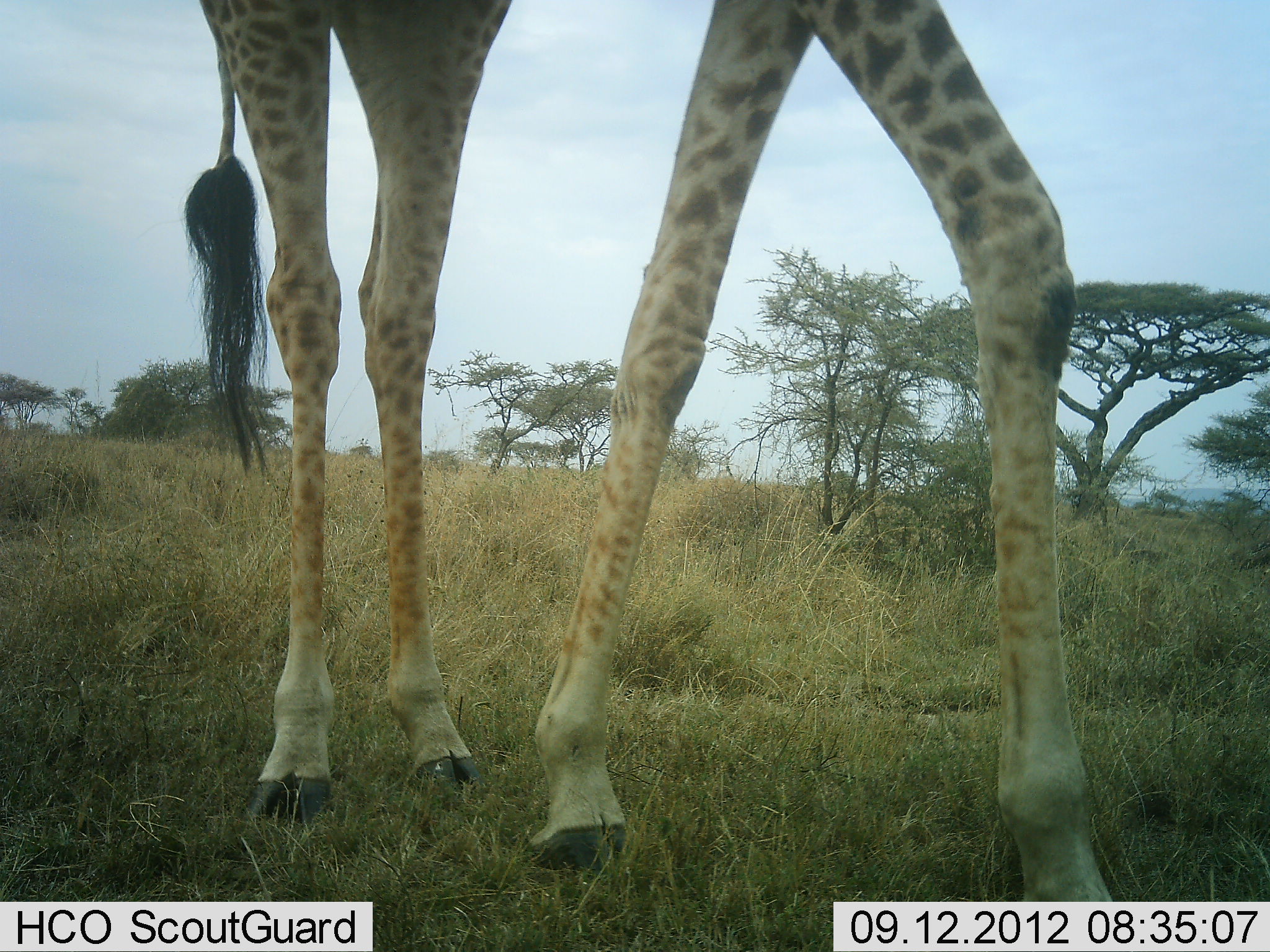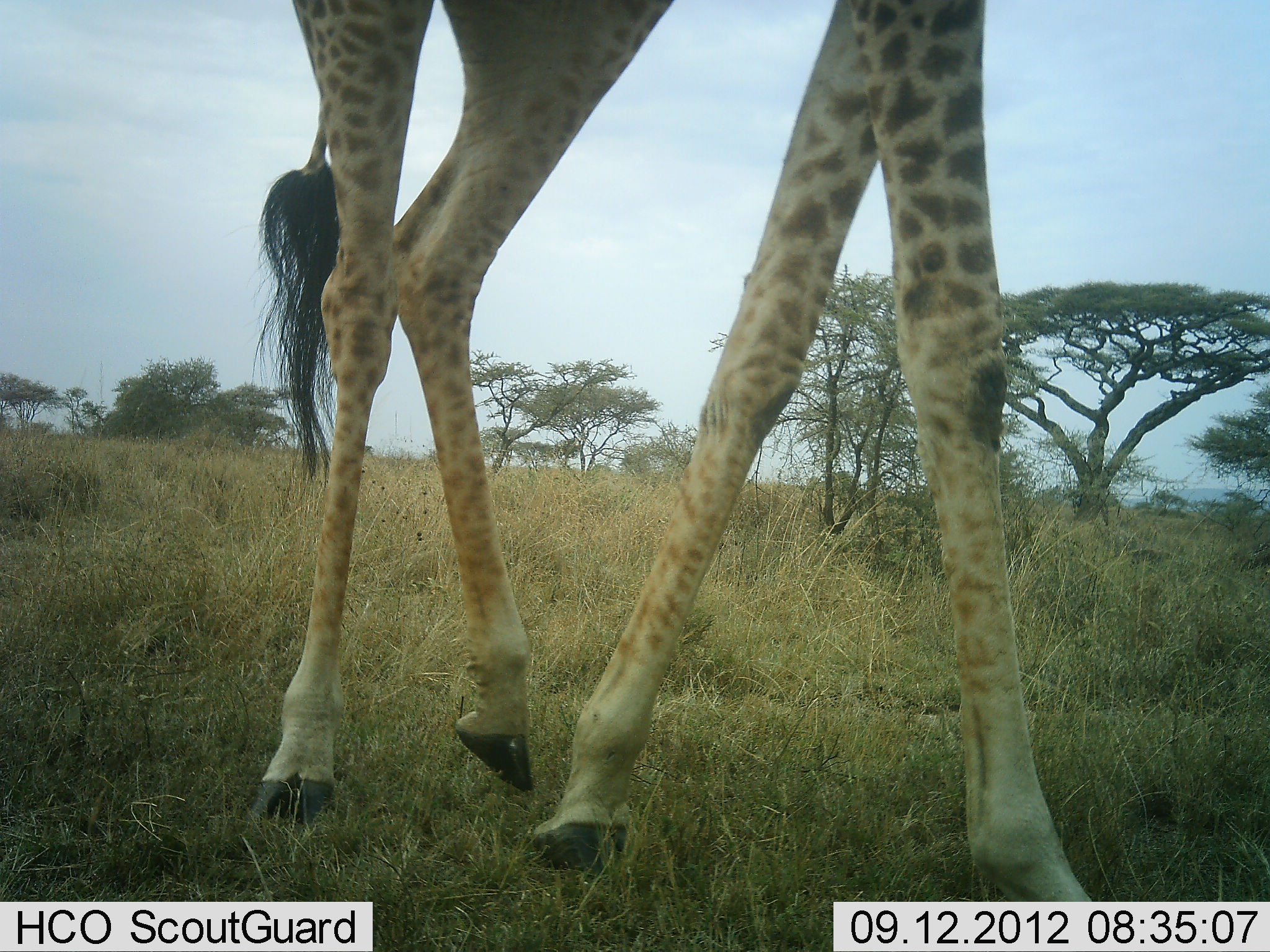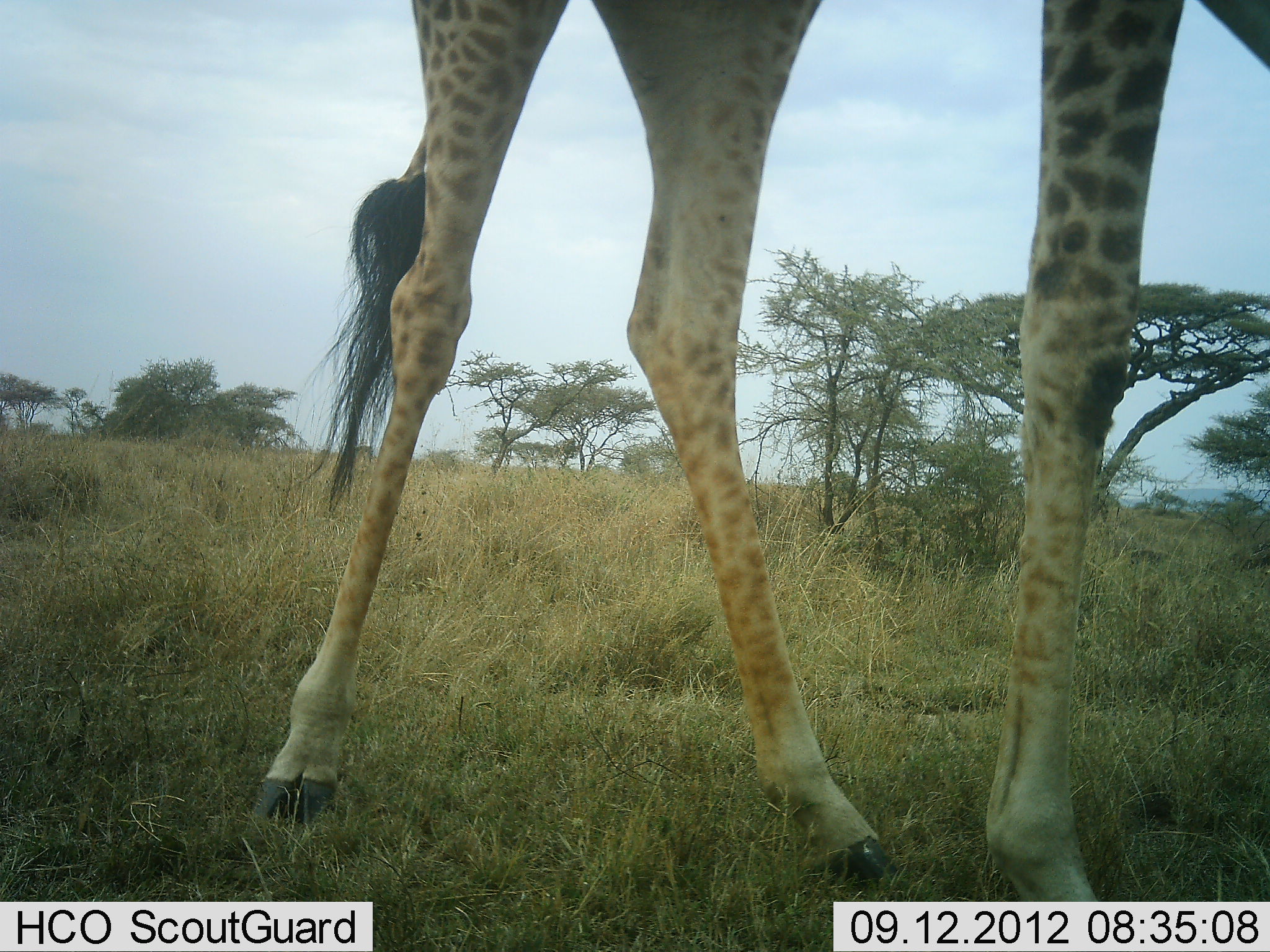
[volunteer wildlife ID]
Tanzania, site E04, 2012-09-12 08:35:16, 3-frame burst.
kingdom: Animalia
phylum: Chordata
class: Mammalia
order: Artiodactyla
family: Giraffidae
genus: Giraffa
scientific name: Giraffa camelopardalis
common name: giraffe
Giraffe (Giraffa camelopardalis), count 1. Behavior (volunteer vote fractions): standing 20%, resting 0%, moving 90%, interacting 0%. Young present (vote fraction): 10%. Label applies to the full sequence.